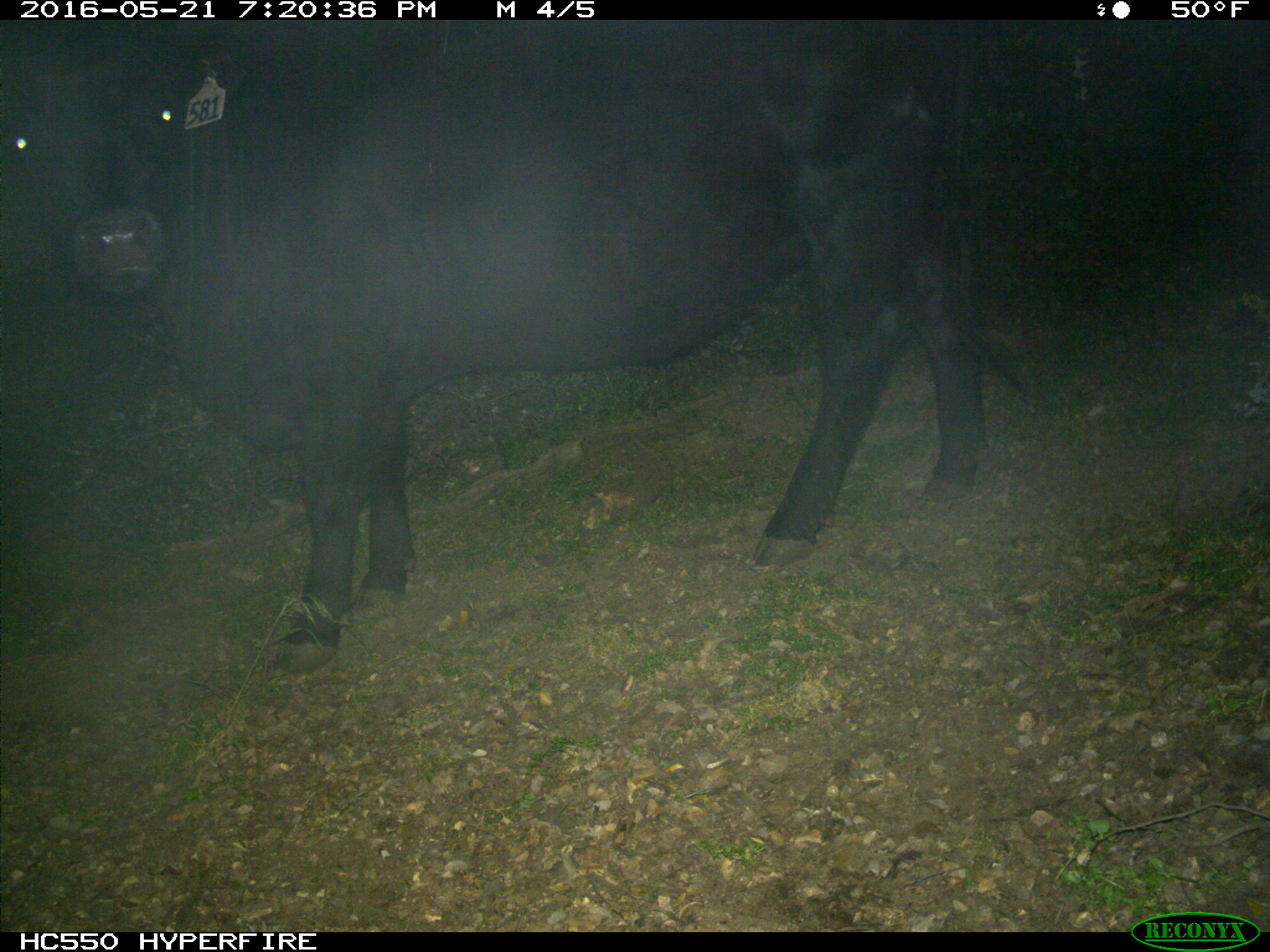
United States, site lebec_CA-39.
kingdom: Animalia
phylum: Chordata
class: Mammalia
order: Artiodactyla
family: Bovidae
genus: Bos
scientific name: Bos taurus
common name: domestic cow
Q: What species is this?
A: Bos taurus (domestic cow).